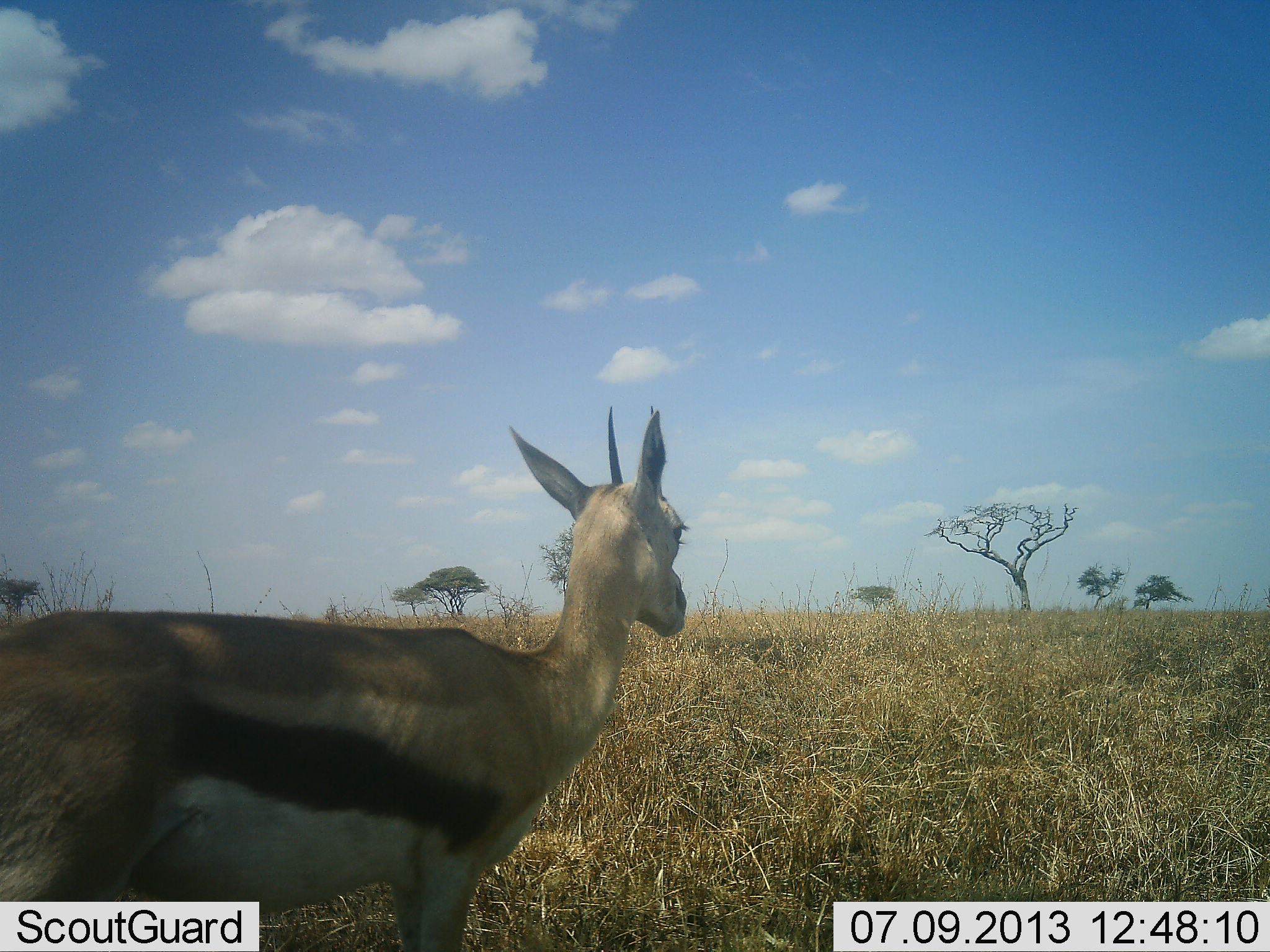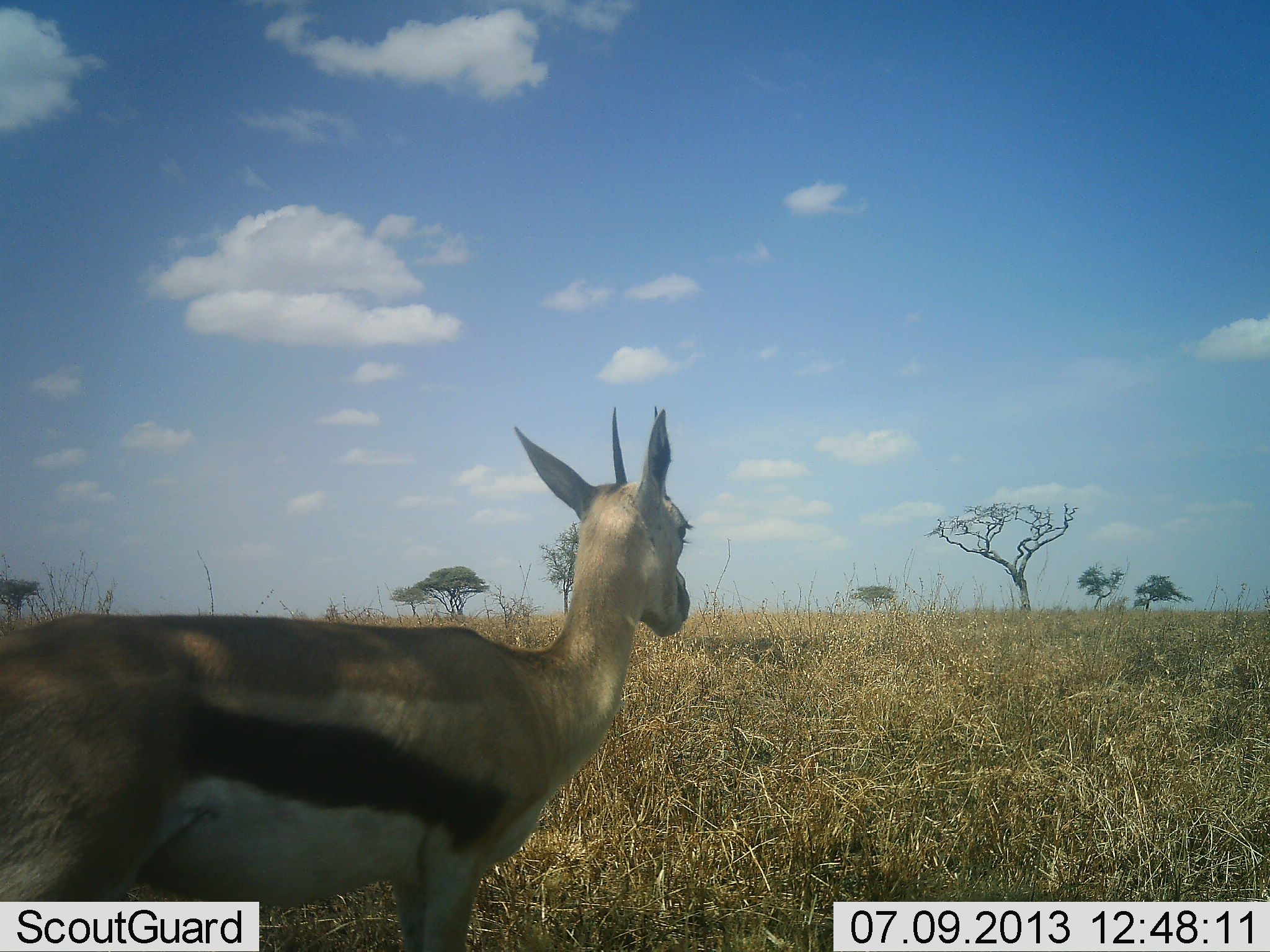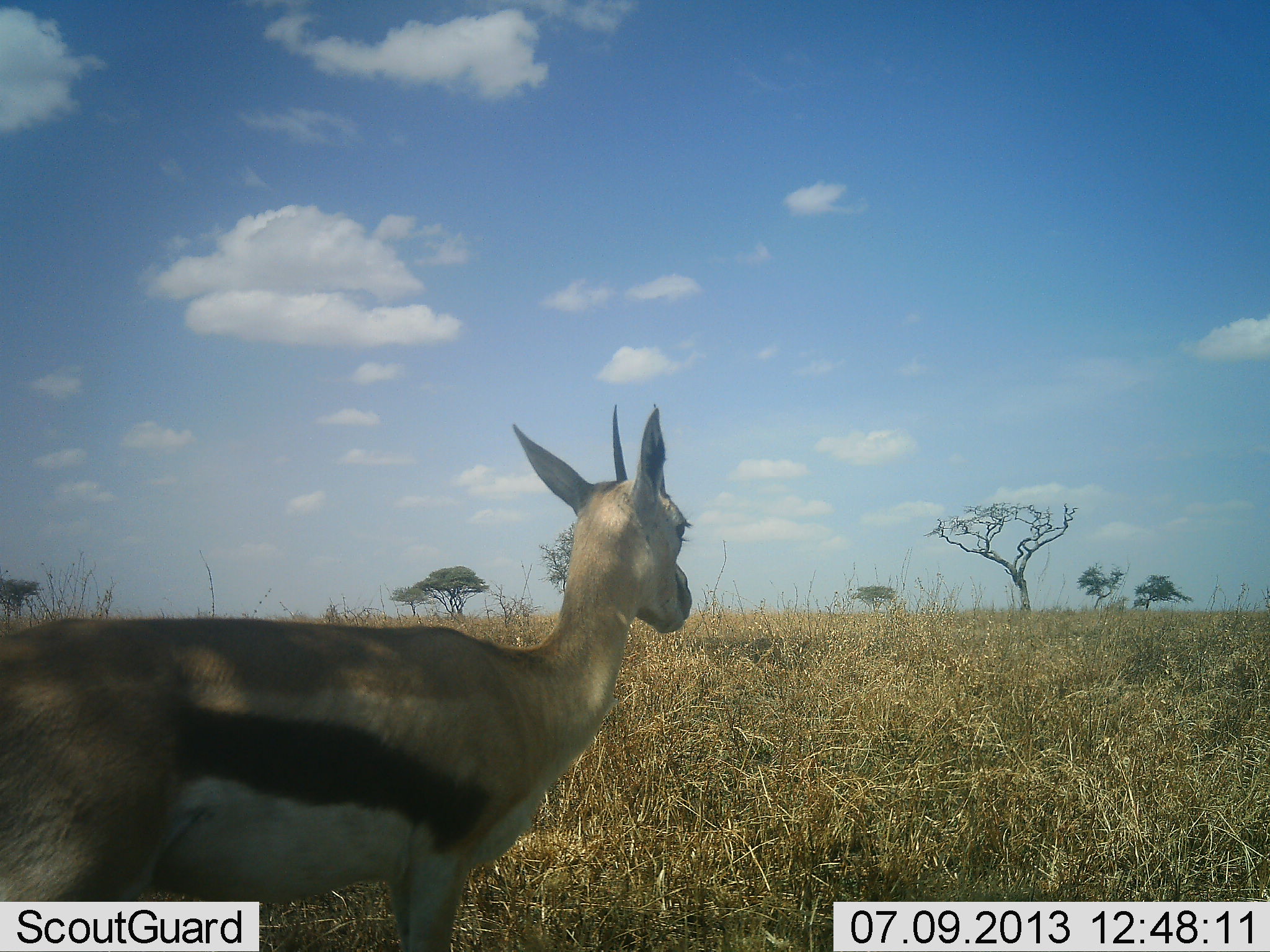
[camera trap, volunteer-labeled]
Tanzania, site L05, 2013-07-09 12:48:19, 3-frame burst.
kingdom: Animalia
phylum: Chordata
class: Mammalia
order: Artiodactyla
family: Bovidae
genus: Eudorcas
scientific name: Eudorcas thomsonii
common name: thomson's gazelle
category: gazellethomsons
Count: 1.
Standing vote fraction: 90%.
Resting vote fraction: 0%.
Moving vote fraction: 10%.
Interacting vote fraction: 0%.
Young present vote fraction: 0%.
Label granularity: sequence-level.